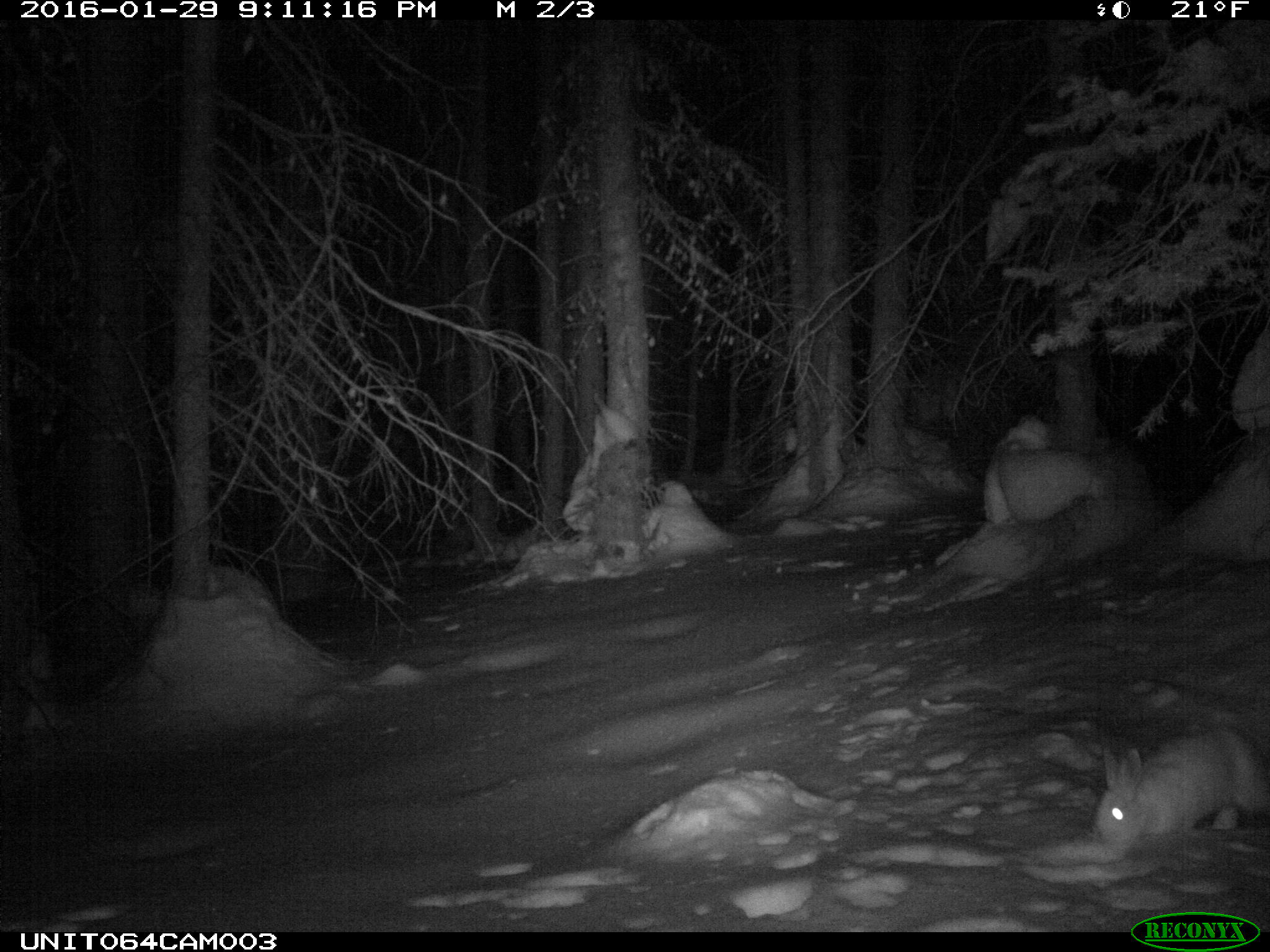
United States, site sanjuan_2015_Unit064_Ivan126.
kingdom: Animalia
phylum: Chordata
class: Mammalia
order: Lagomorpha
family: Leporidae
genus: Lepus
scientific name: Lepus americanus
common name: snowshoe hare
Lepus americanus (snowshoe hare).